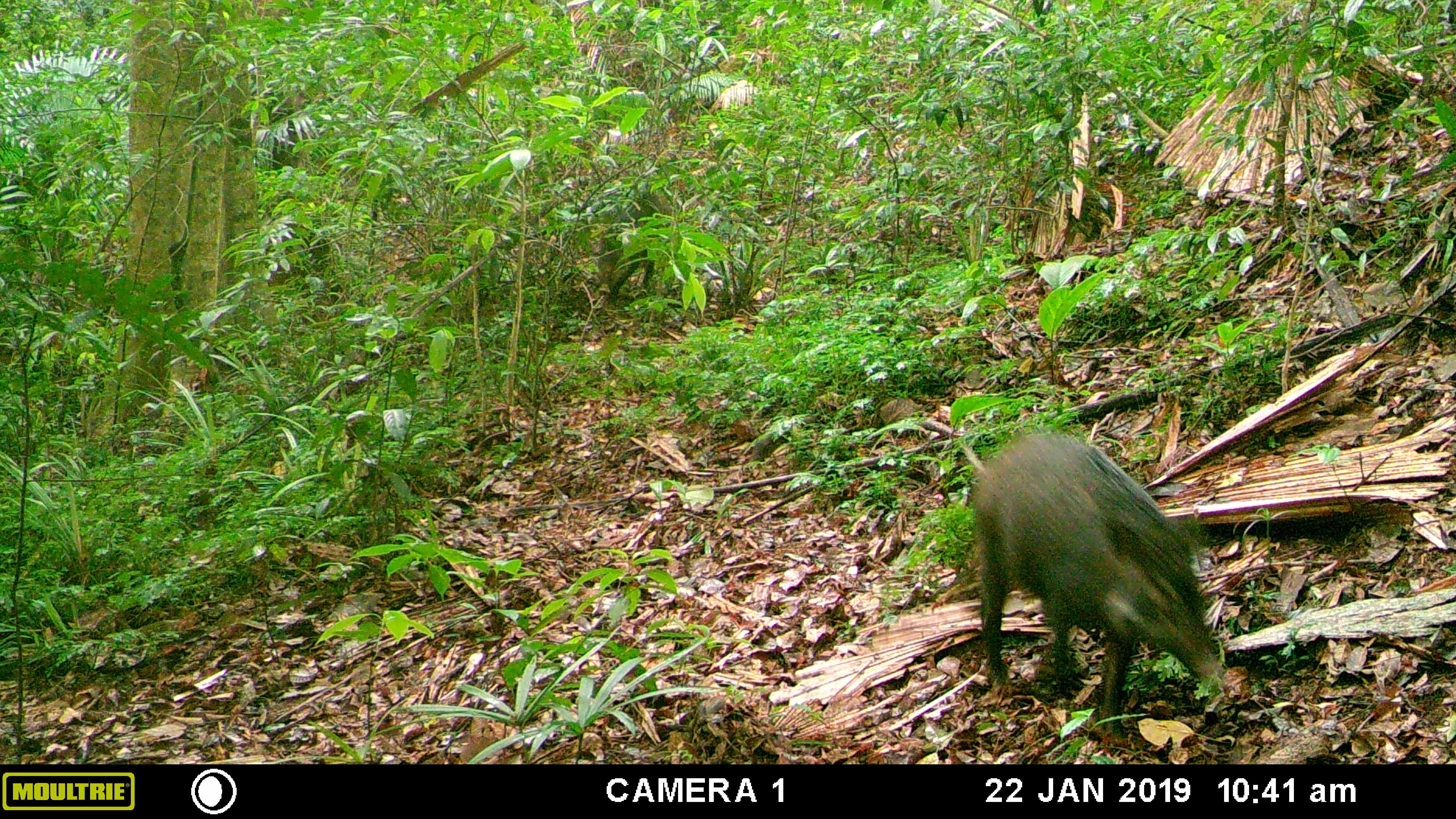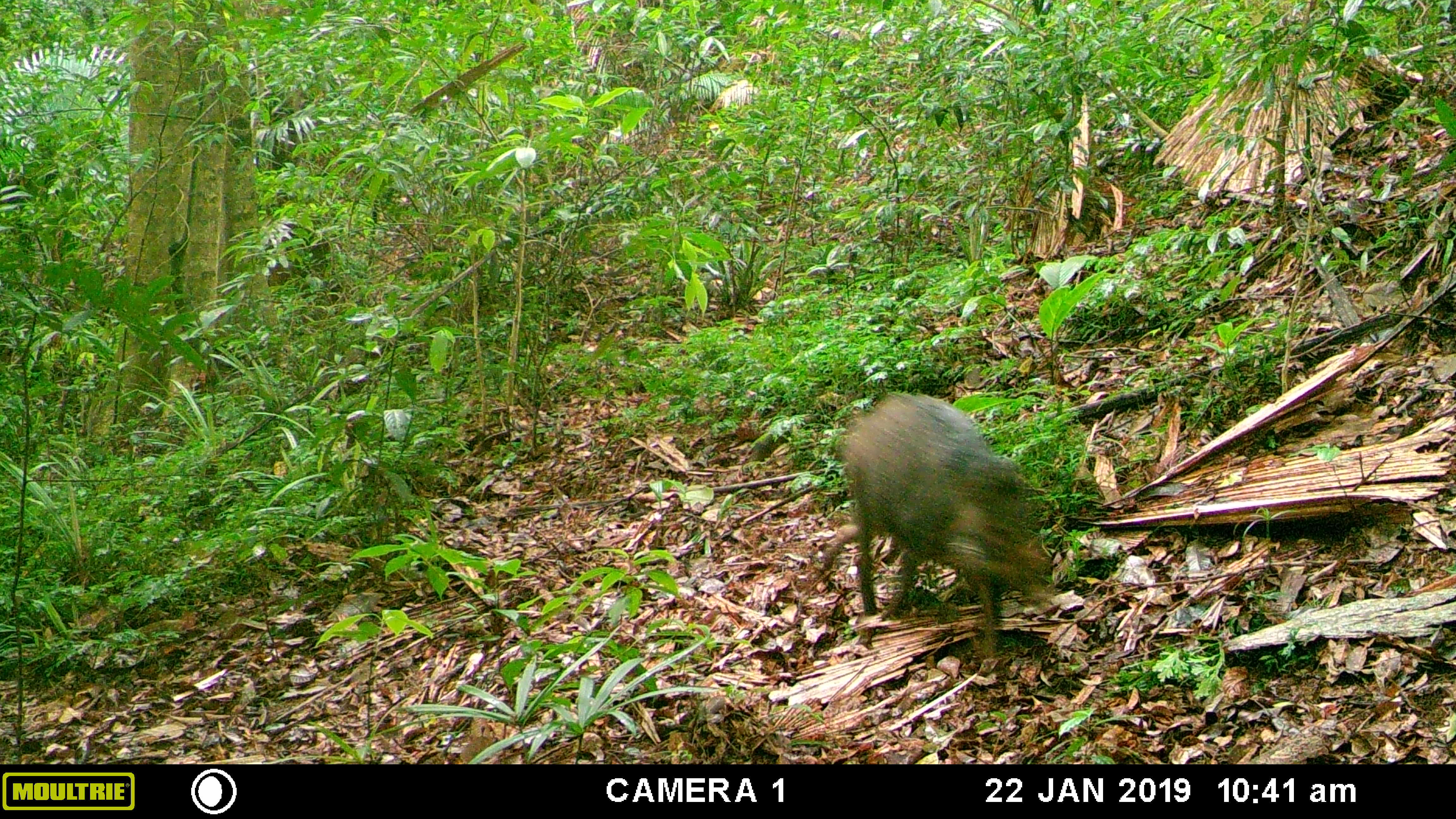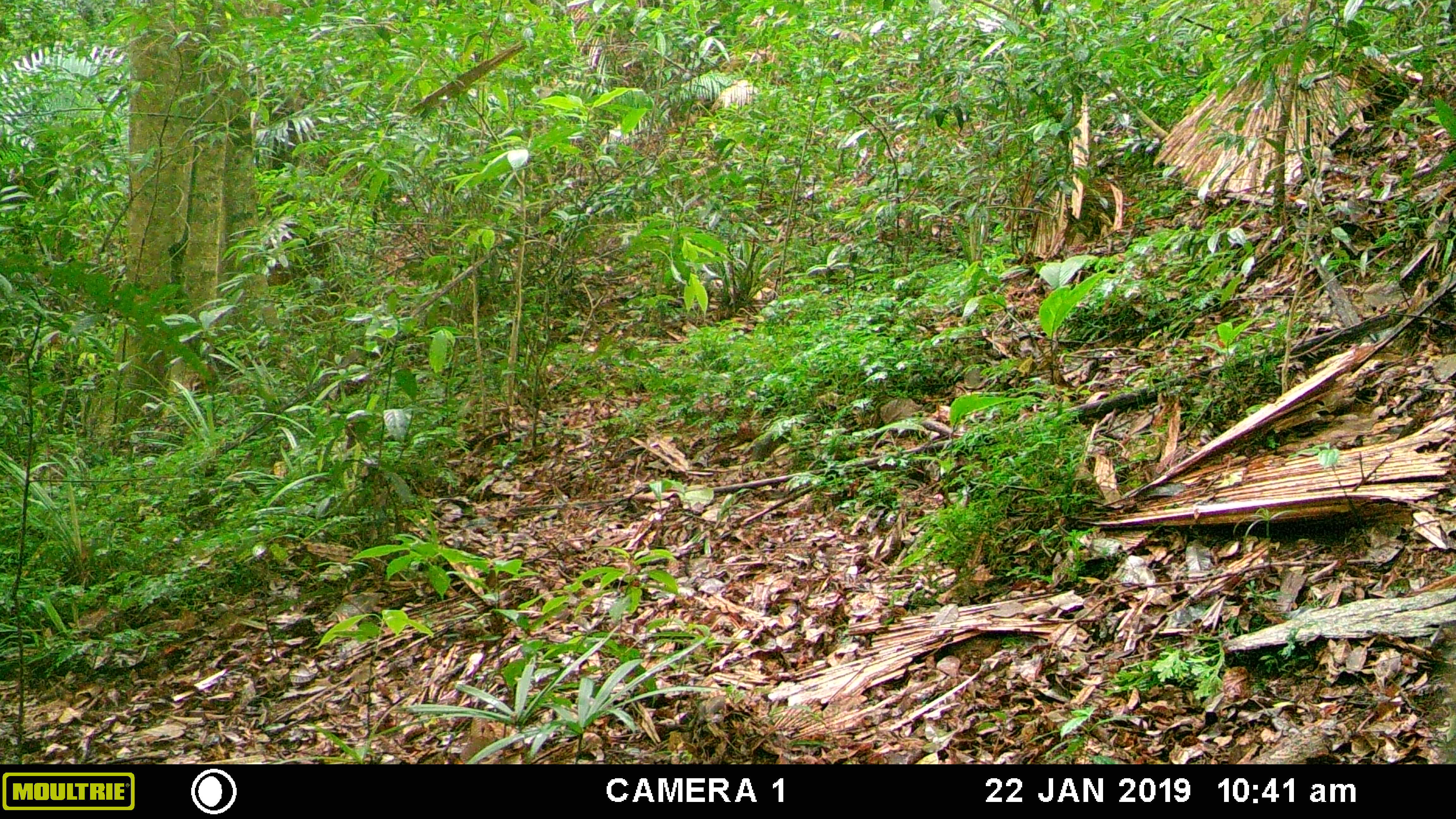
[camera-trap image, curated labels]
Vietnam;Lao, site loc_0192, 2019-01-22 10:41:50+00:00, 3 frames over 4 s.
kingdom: Animalia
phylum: Chordata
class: Mammalia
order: Artiodactyla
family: Suidae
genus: Sus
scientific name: Sus scrofa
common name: eurasian wild pig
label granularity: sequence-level